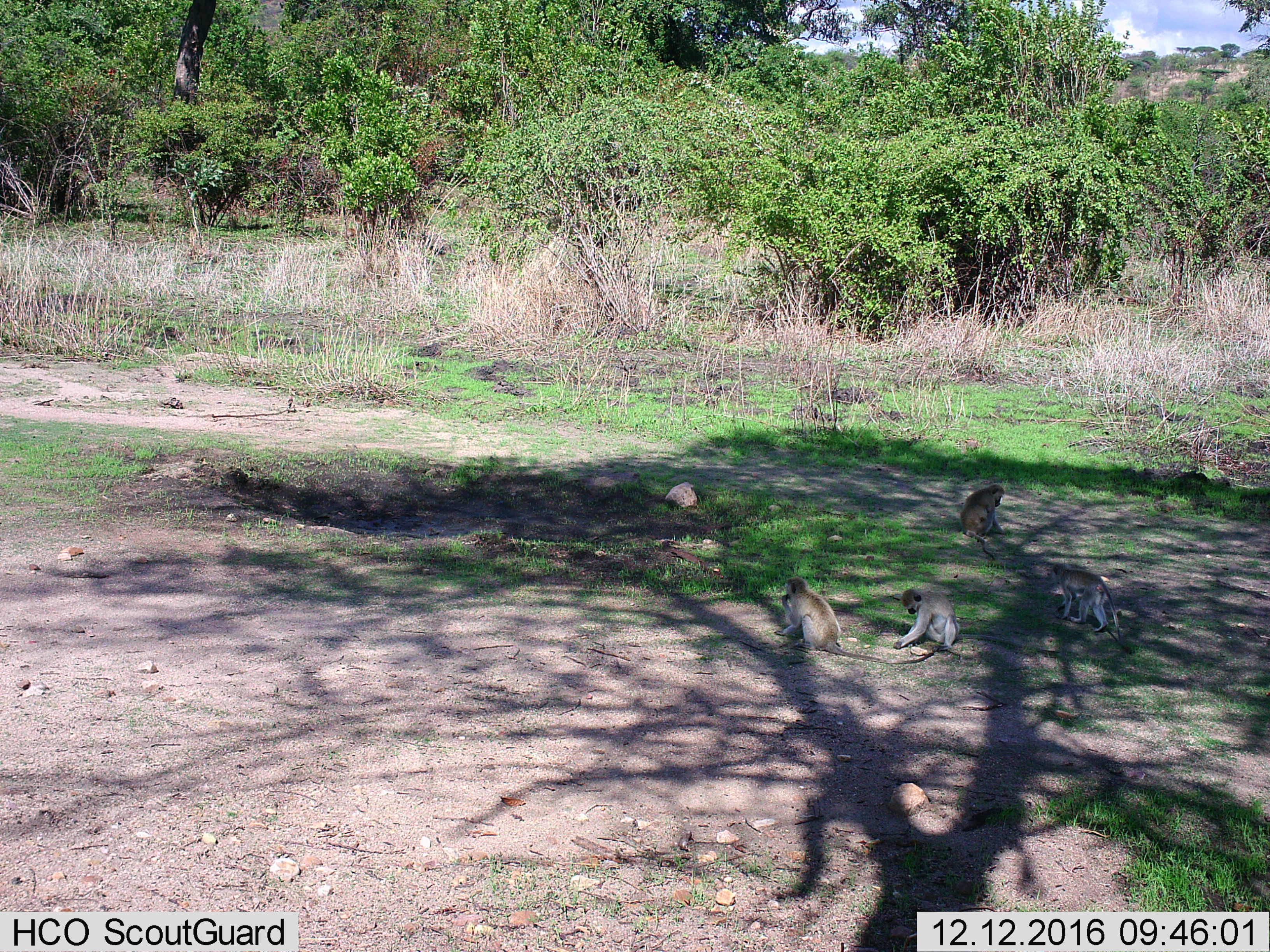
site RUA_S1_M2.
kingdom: Animalia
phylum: Chordata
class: Mammalia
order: Primates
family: Cercopithecidae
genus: Chlorocebus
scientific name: Chlorocebus pygerythrus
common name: vervet monkey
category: monkeyvervet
Monkeyvervet (vervet monkey) (Chlorocebus pygerythrus), count 4. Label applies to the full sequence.